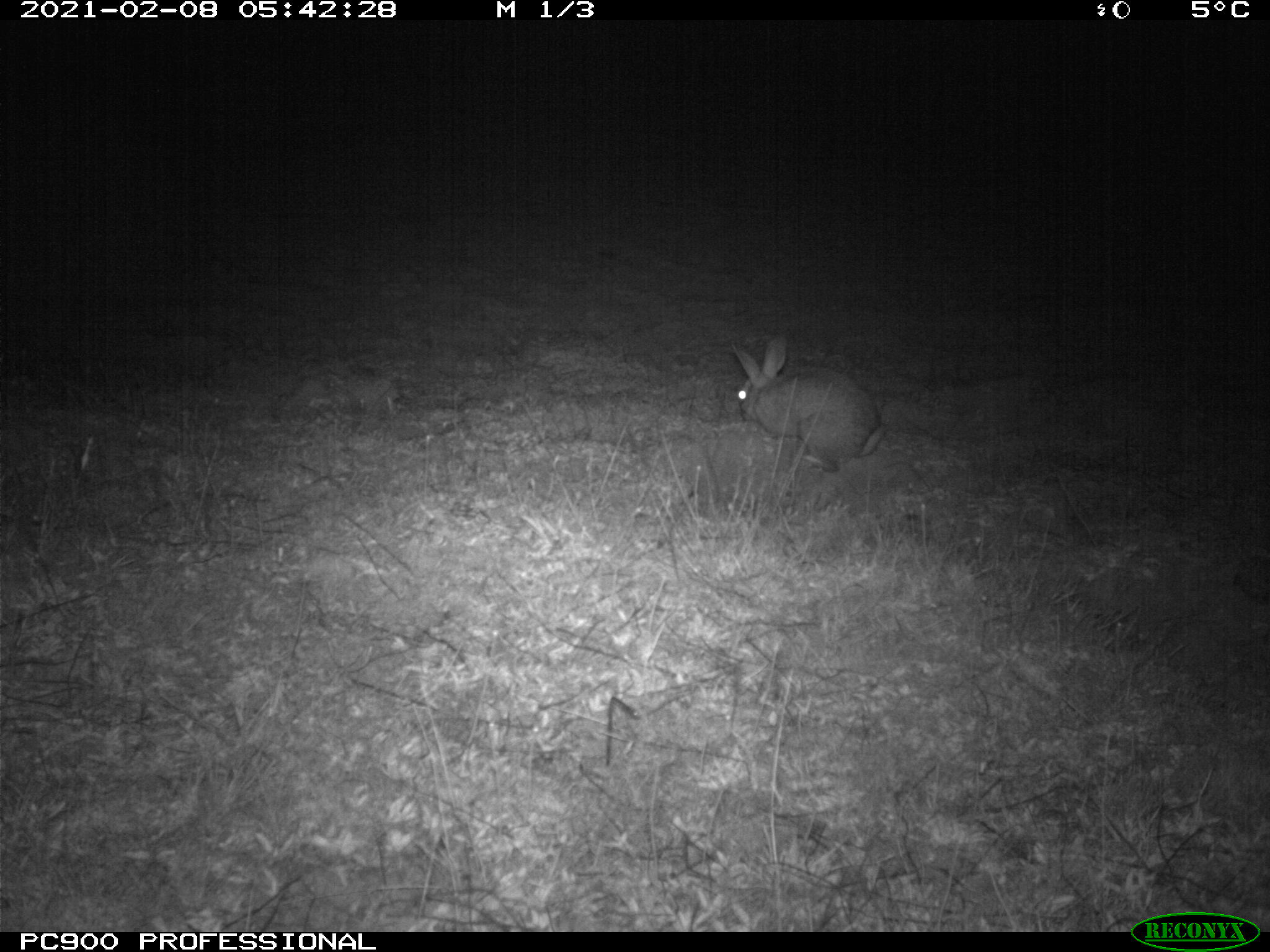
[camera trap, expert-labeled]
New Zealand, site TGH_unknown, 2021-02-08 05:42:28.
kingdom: Animalia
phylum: Chordata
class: Mammalia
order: Lagomorpha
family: Leporidae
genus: Oryctolagus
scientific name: Oryctolagus cuniculus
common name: european rabbit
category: rabbit